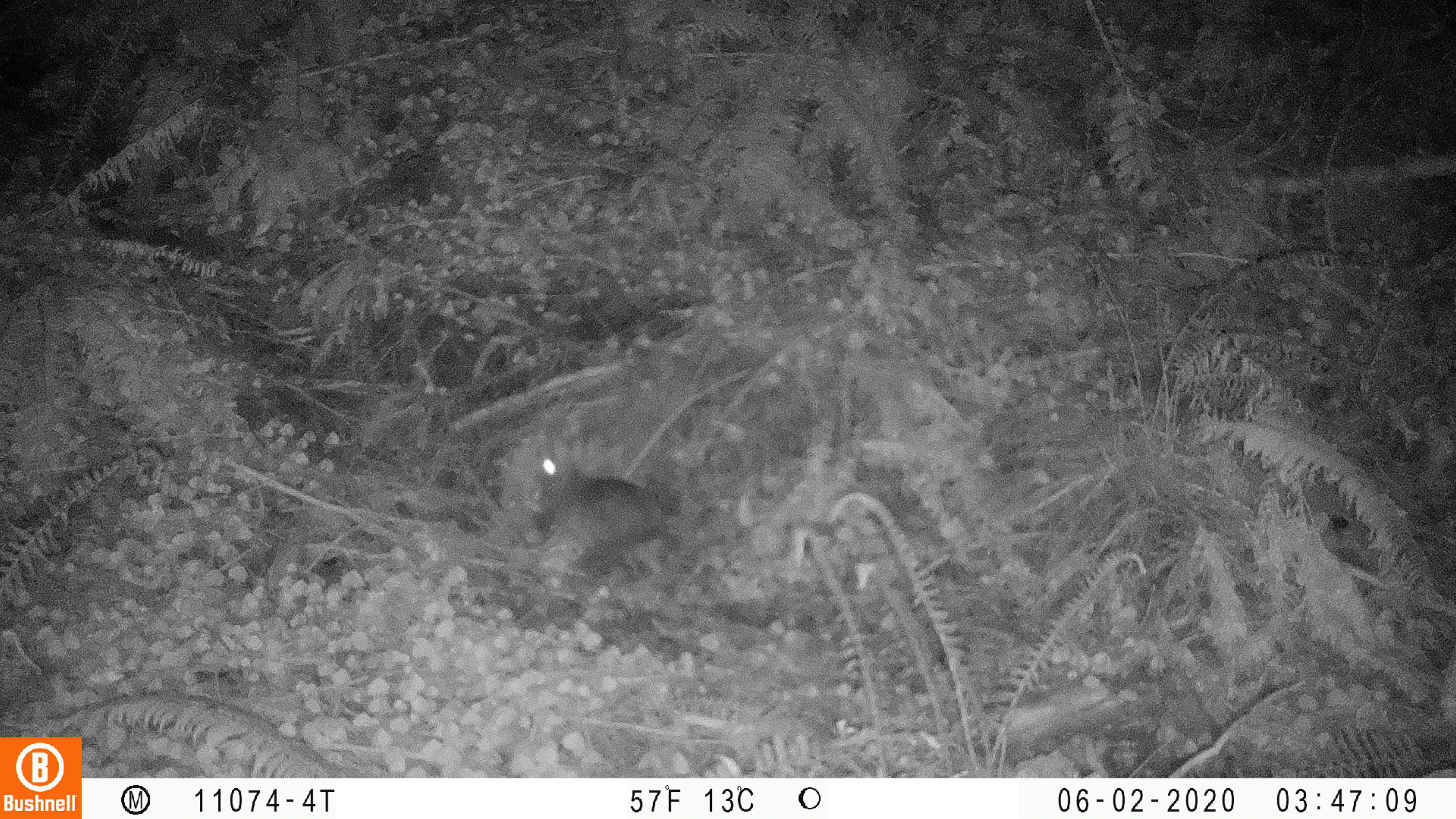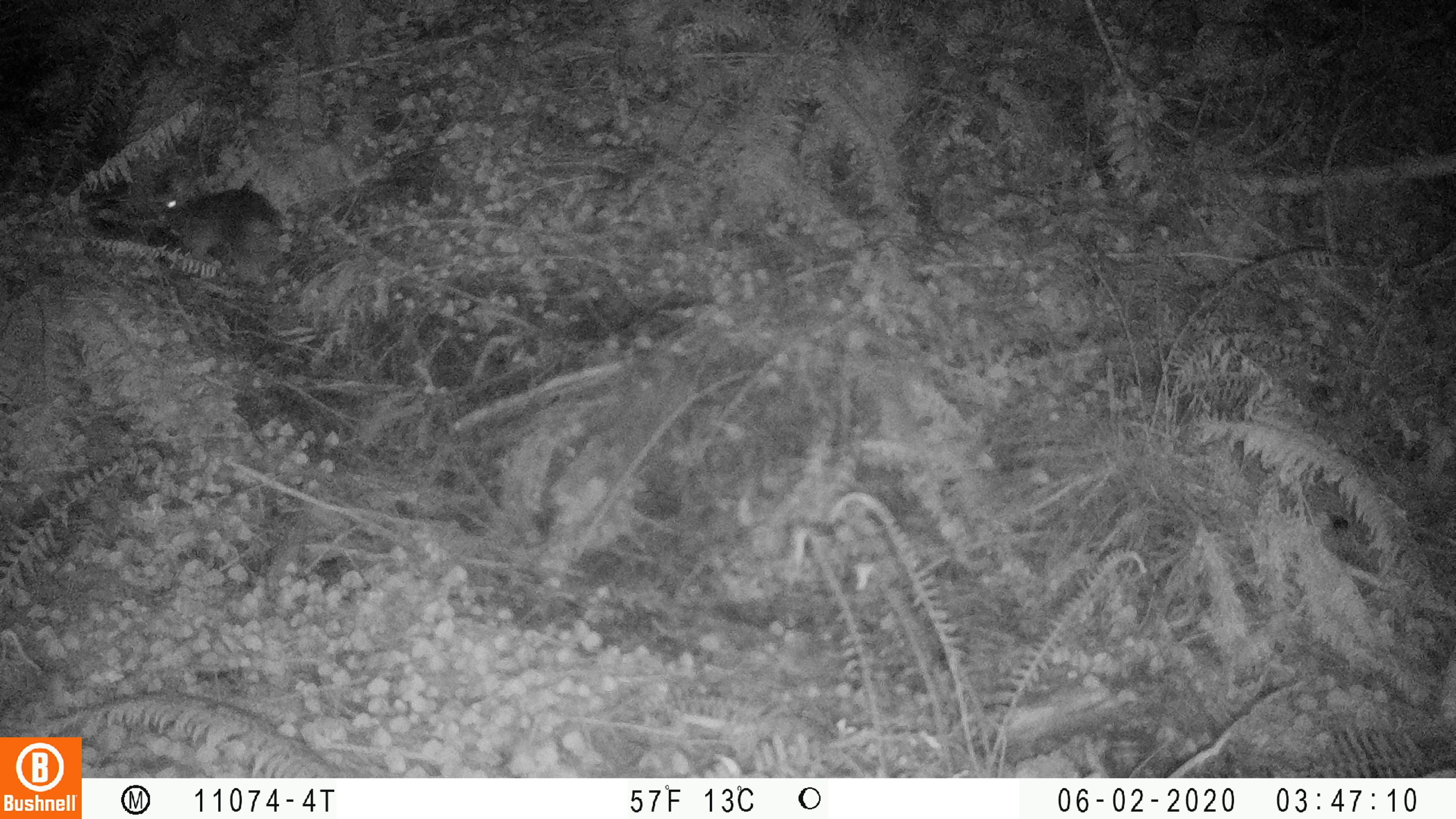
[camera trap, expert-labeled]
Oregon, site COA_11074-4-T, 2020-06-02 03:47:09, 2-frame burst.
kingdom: Animalia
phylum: Chordata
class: Mammalia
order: Lagomorpha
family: Leporidae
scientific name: Leporidae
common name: hares and rabbits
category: leporidae family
Leporidae family (hares and rabbits) (Leporidae).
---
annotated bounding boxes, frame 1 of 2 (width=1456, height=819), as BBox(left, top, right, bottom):
leporidae family: BBox(531, 427, 667, 575)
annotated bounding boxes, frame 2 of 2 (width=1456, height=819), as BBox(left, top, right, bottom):
leporidae family: BBox(161, 170, 281, 286)